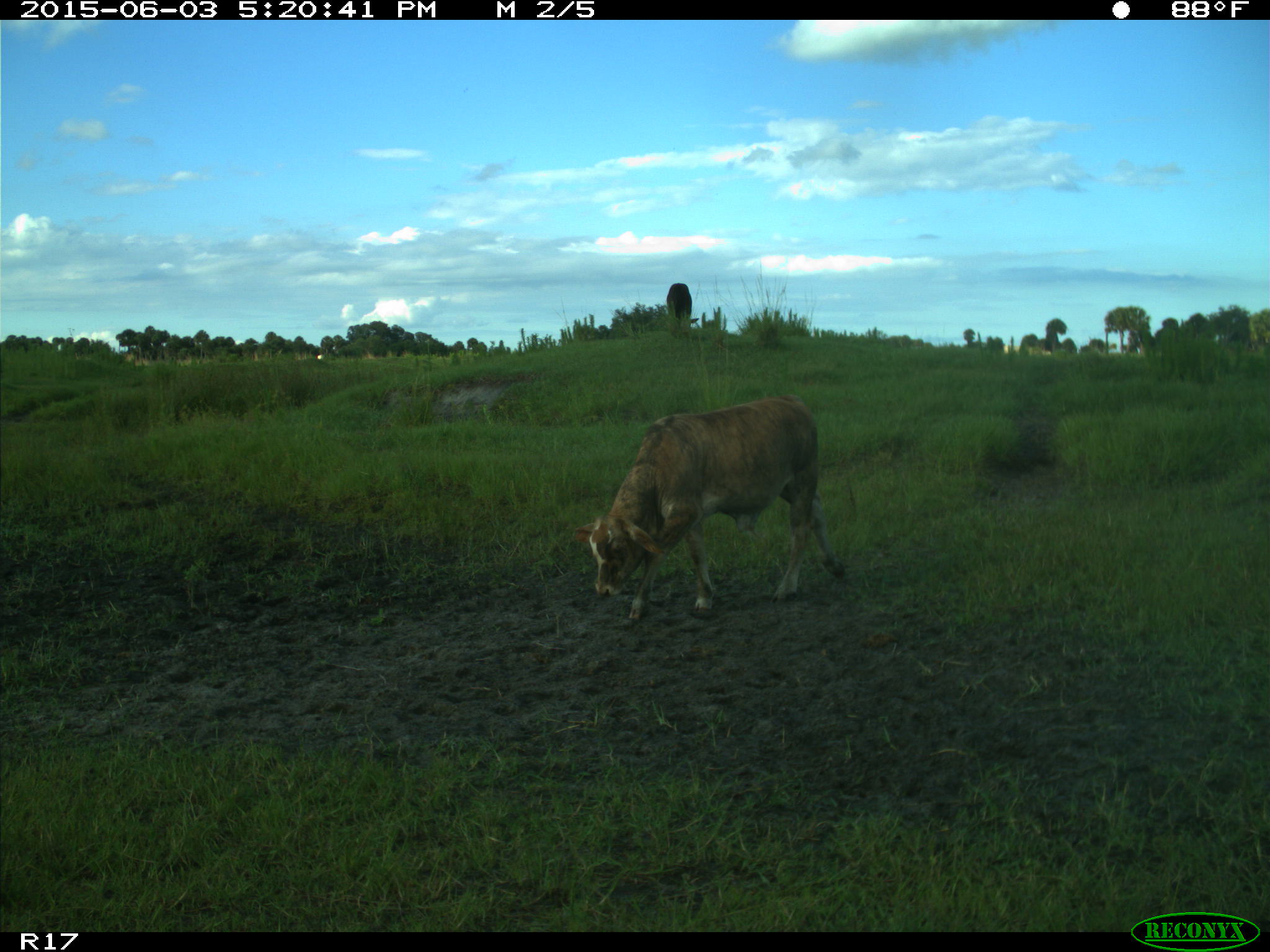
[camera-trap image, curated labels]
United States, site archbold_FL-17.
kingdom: Animalia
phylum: Chordata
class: Mammalia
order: Artiodactyla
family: Bovidae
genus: Bos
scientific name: Bos taurus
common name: domestic cow